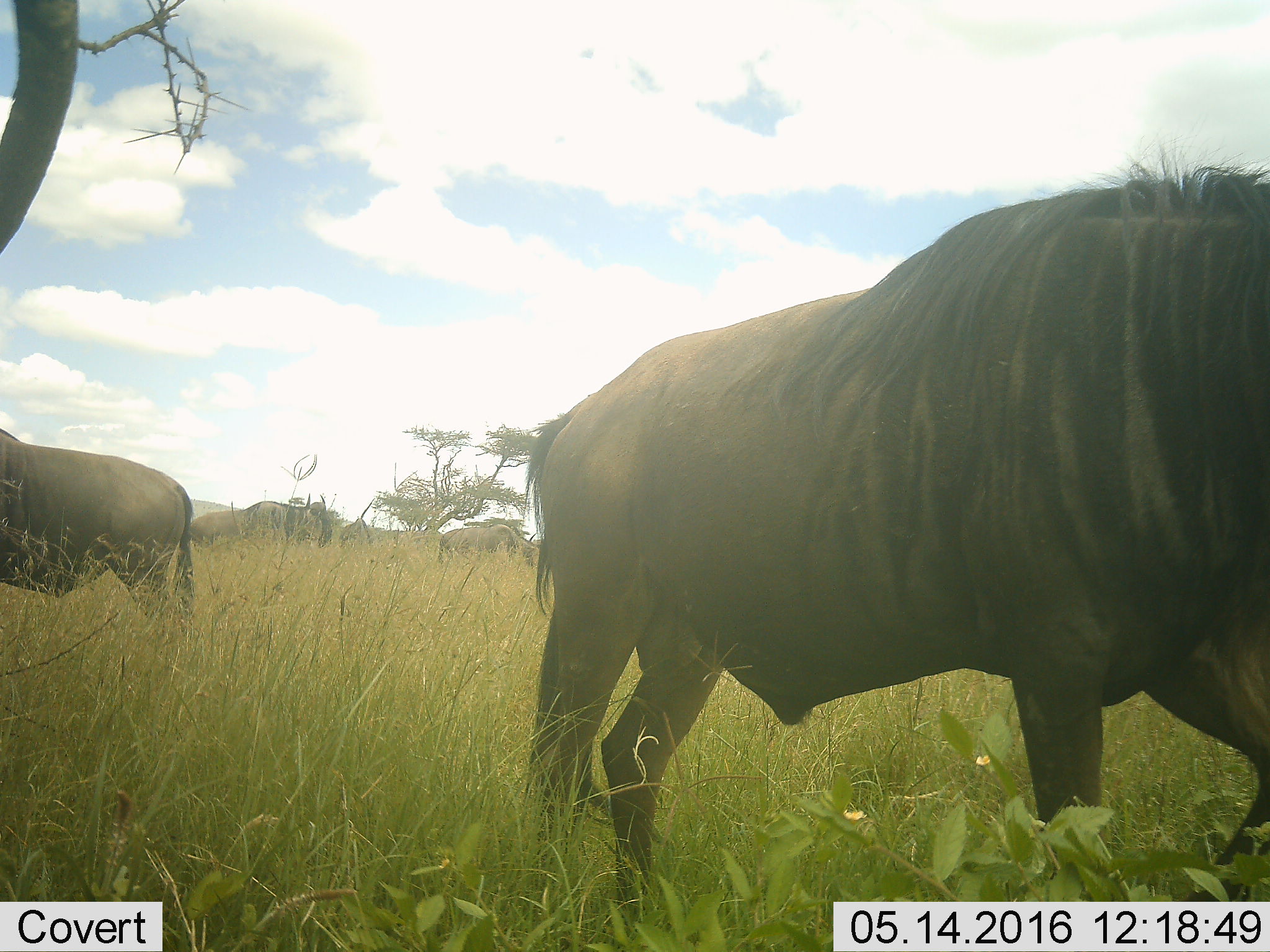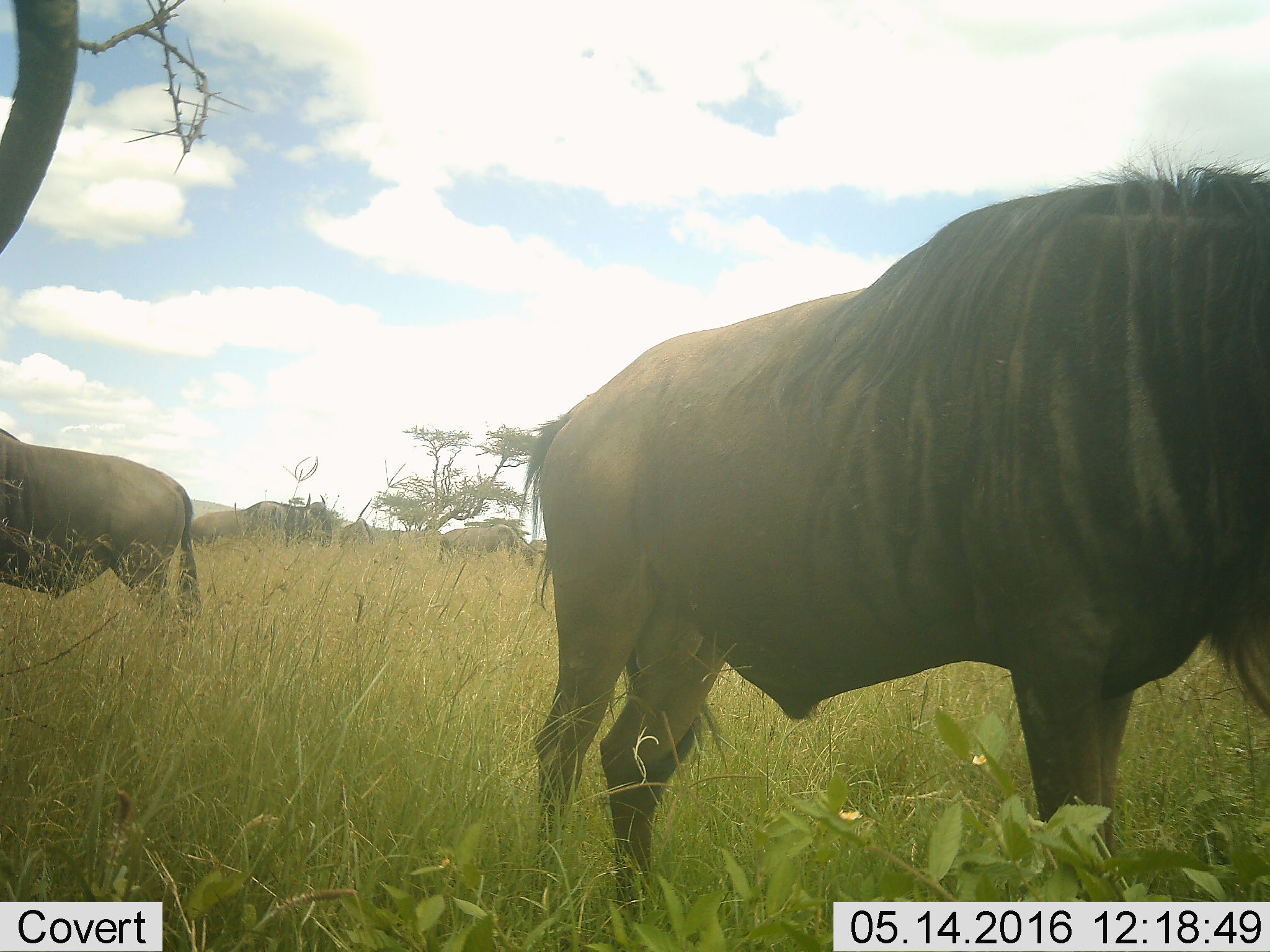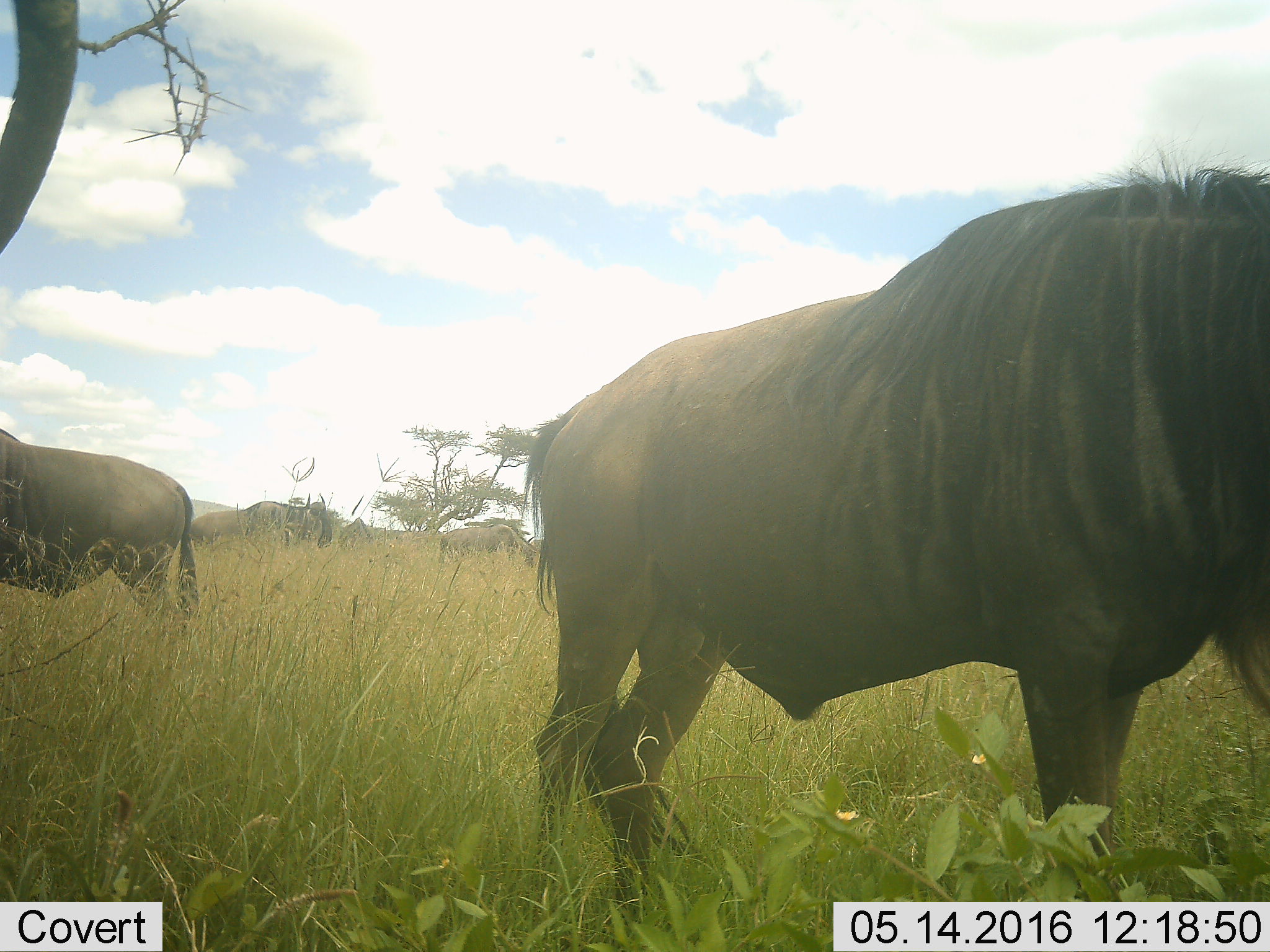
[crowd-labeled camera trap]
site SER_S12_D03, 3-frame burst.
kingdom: Animalia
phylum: Chordata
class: Mammalia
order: Artiodactyla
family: Bovidae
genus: Connochaetes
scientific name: Connochaetes taurinus taurinus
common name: blue wildebeest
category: wildebeestblue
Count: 7.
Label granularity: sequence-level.